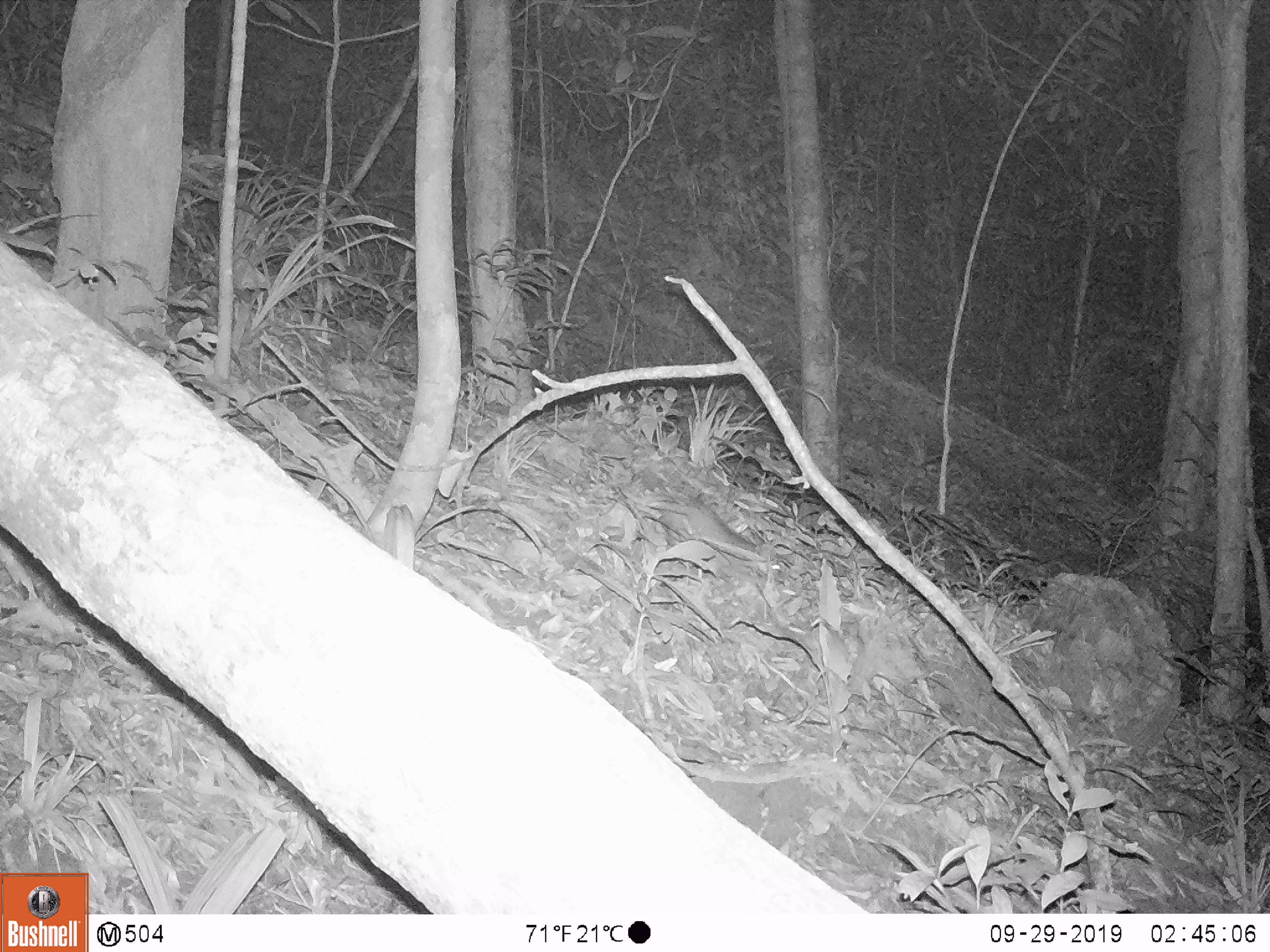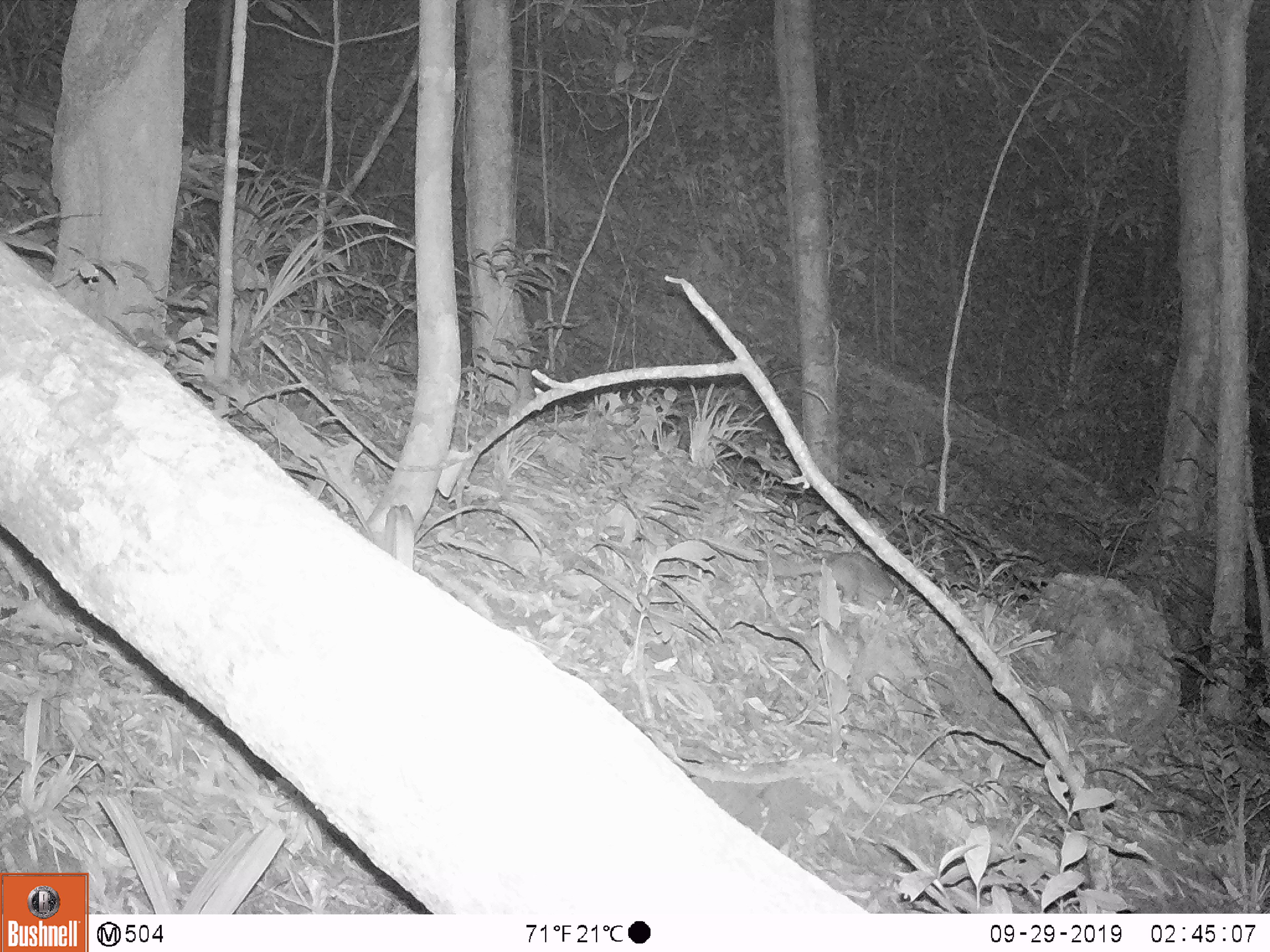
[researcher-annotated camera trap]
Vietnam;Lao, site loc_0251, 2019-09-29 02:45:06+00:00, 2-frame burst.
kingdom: Animalia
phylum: Chordata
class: Mammalia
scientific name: Mammalia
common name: mammal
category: unidentified small mammal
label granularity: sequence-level